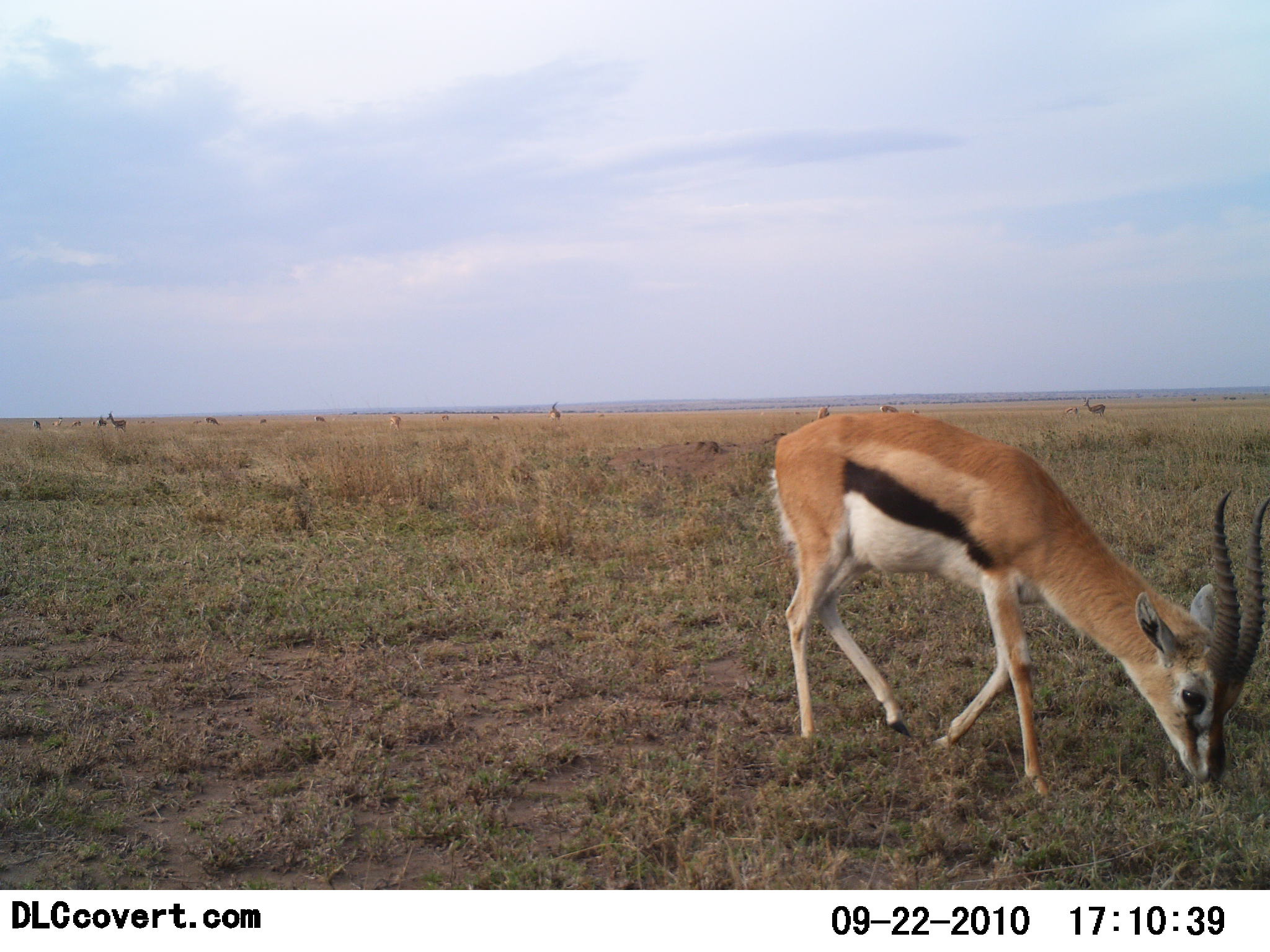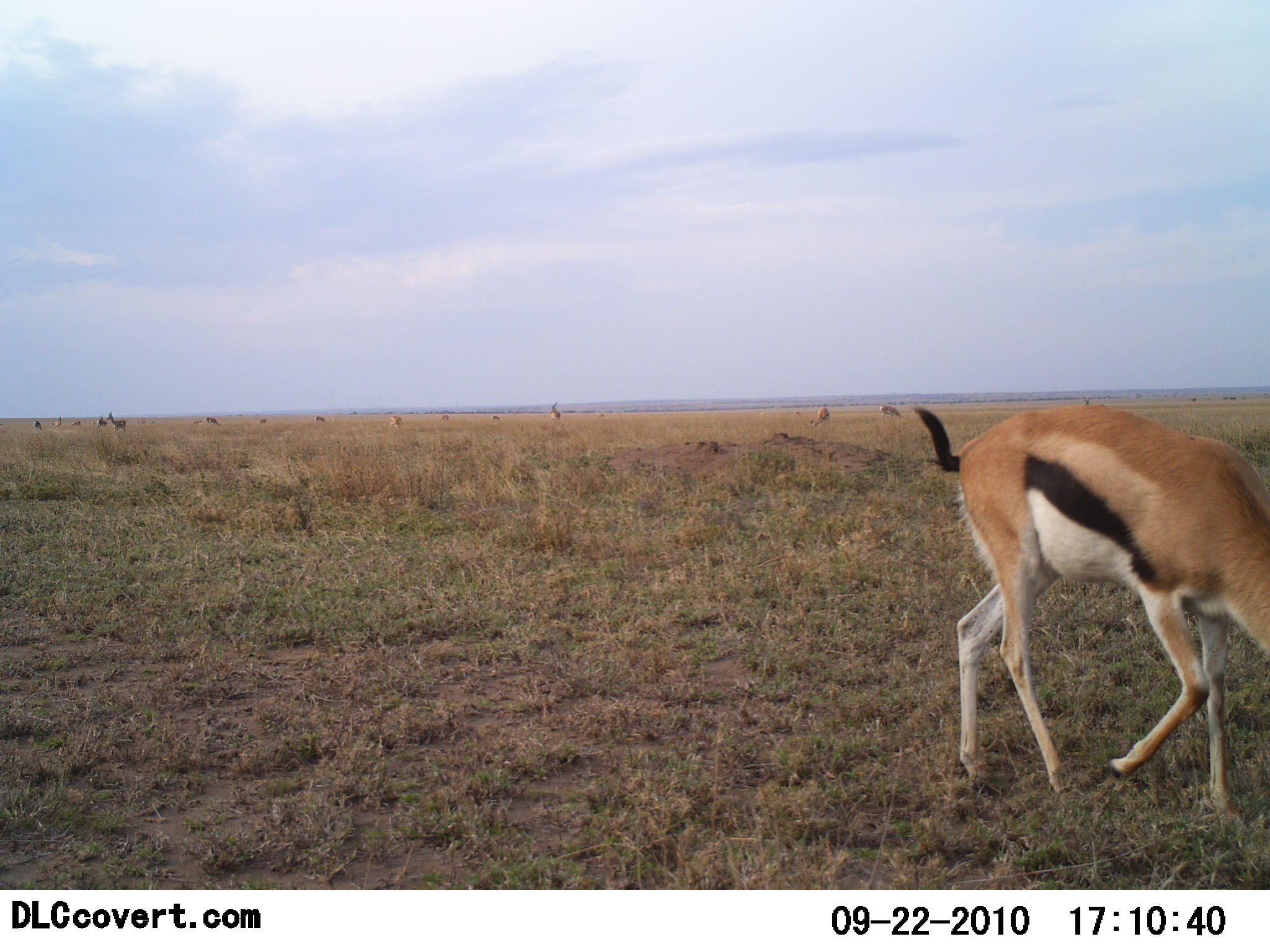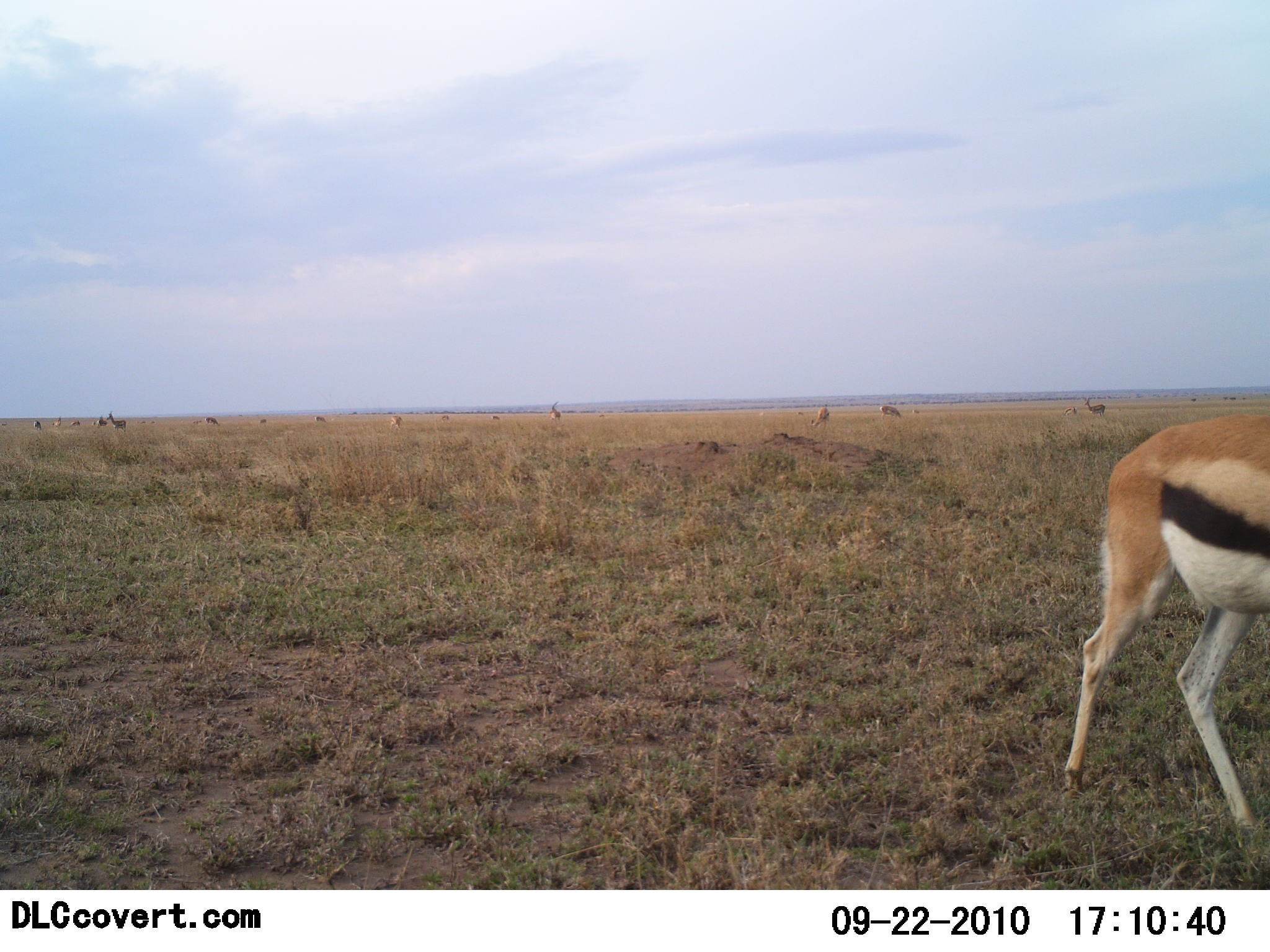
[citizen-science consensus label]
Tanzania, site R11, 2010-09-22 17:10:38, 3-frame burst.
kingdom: Animalia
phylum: Chordata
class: Mammalia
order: Artiodactyla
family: Bovidae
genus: Eudorcas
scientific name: Eudorcas thomsonii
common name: thomson's gazelle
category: gazellethomsons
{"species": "gazellethomsons (thomson's gazelle) (Eudorcas thomsonii)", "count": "6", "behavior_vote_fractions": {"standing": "31%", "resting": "0%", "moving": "56%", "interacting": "6%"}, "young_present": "0%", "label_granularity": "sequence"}